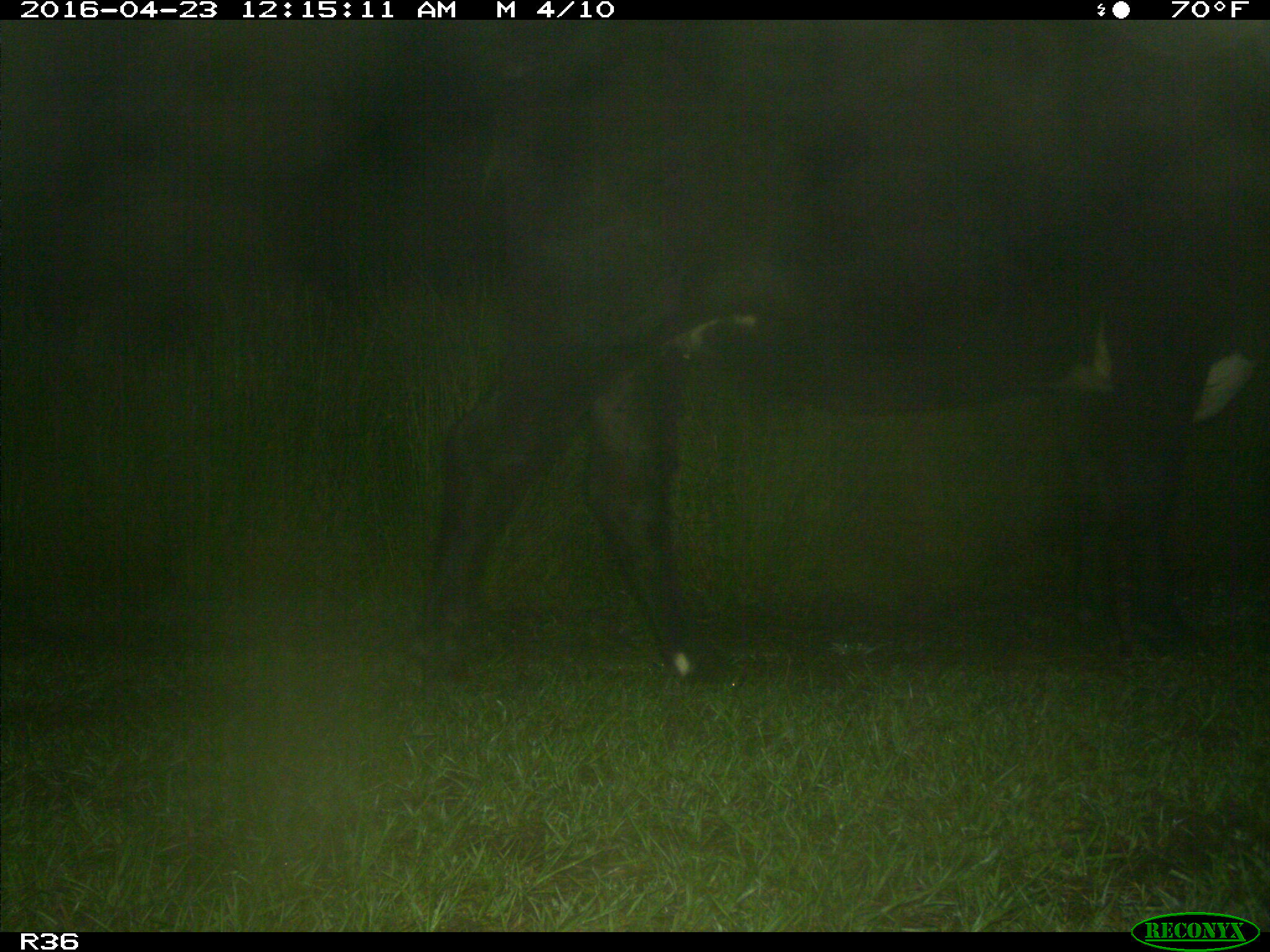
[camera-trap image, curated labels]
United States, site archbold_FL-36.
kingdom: Animalia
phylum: Chordata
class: Mammalia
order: Artiodactyla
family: Bovidae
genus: Bos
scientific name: Bos taurus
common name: domestic cow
Bos taurus (domestic cow).